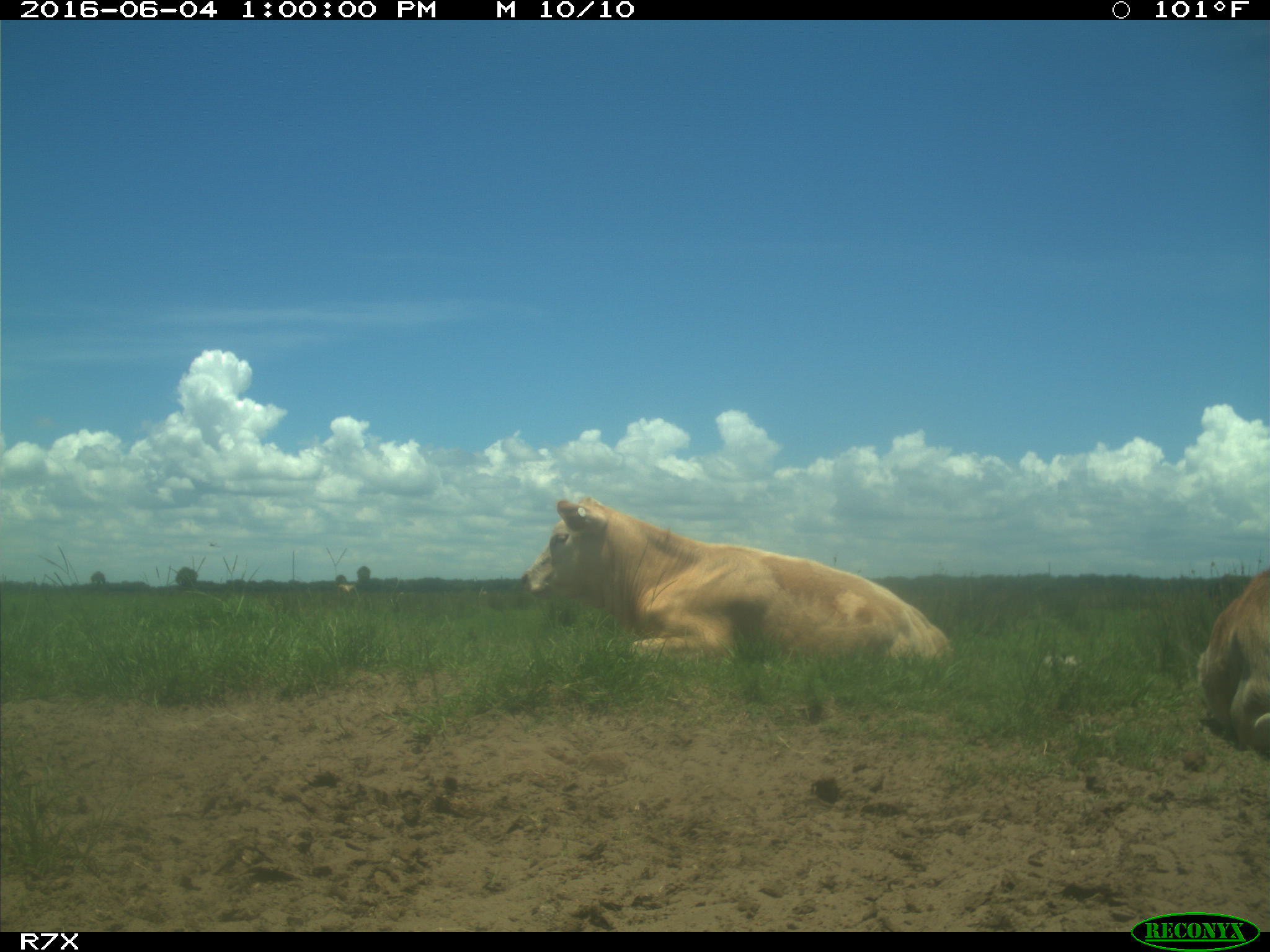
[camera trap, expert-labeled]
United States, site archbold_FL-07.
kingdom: Animalia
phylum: Chordata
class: Mammalia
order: Artiodactyla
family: Bovidae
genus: Bos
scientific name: Bos taurus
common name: domestic cow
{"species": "Bos taurus (domestic cow)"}